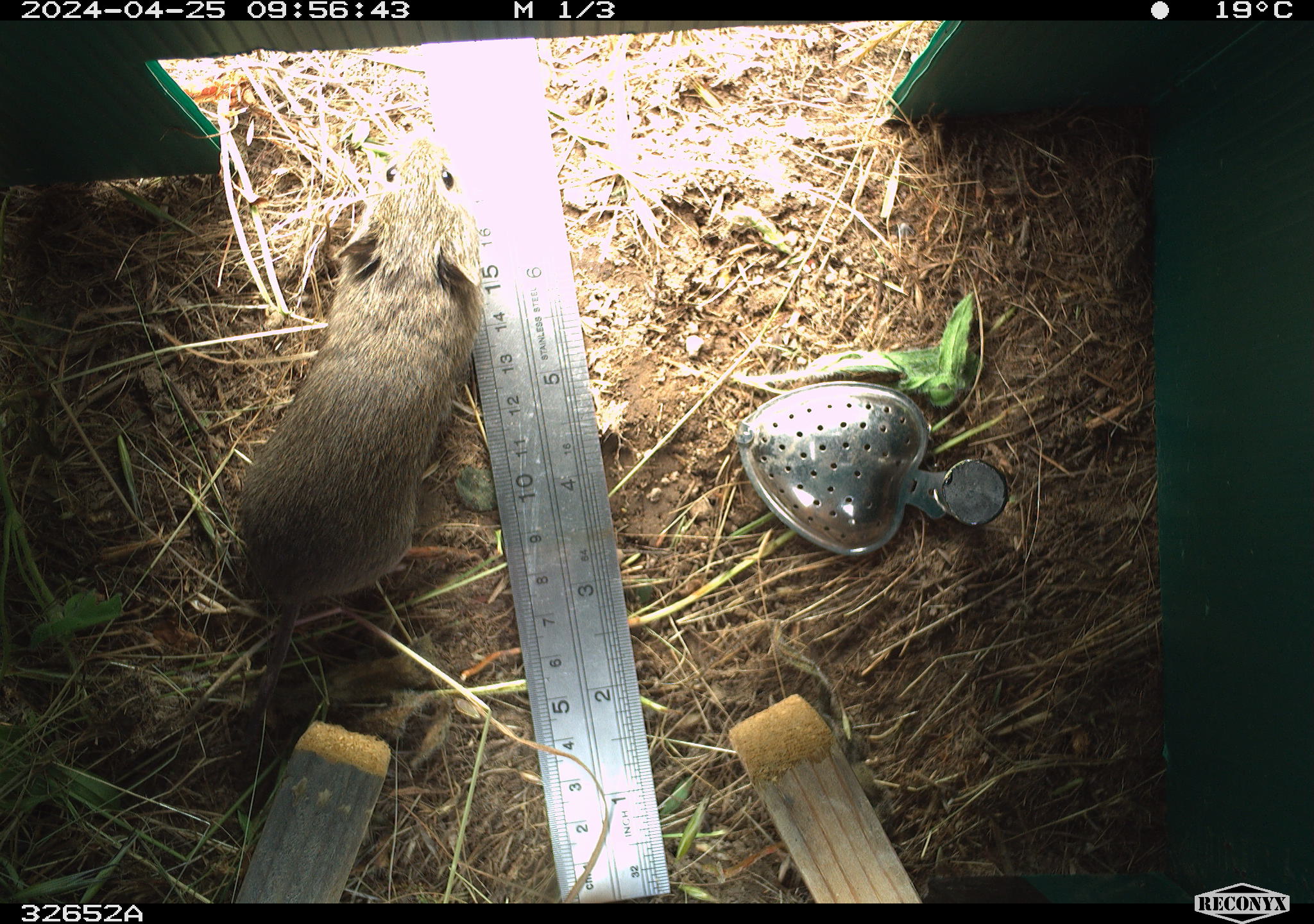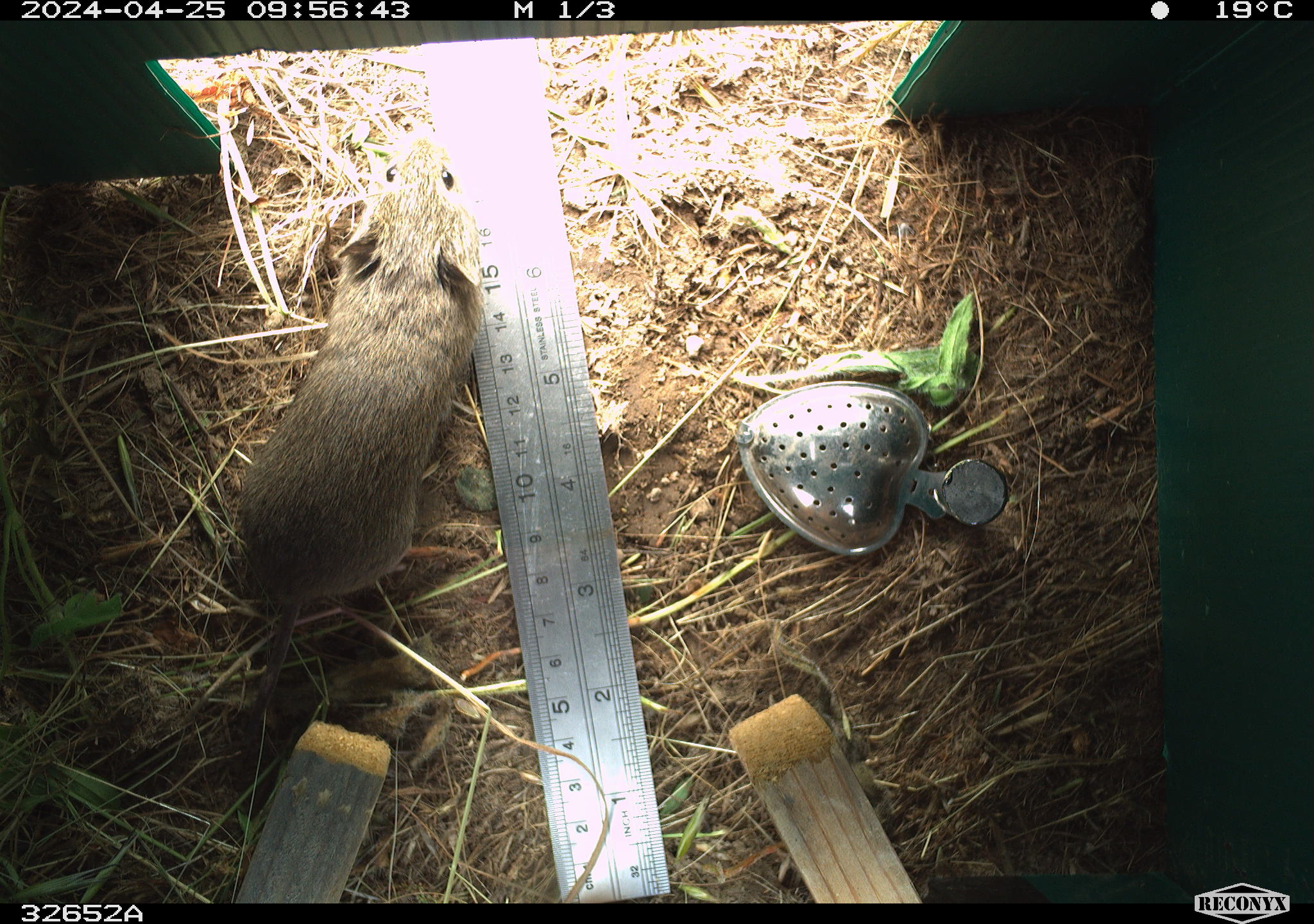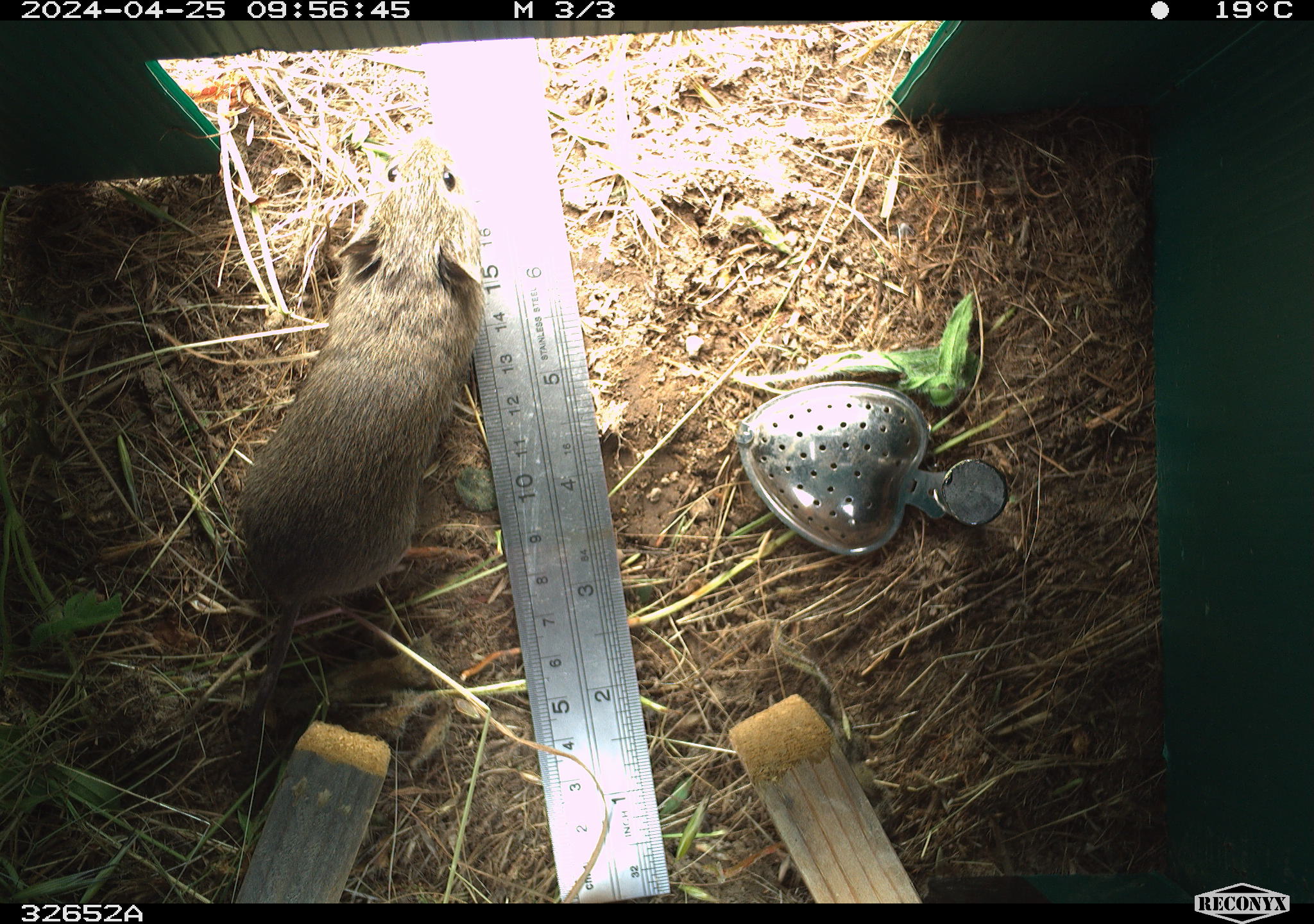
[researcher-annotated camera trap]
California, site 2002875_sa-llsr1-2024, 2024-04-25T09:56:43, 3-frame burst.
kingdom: Animalia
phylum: Chordata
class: Mammalia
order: Rodentia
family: Cricetidae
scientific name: Arvicolinae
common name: voles, lemmings, and muskrats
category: arvicolinae subfamily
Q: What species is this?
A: Arvicolinae subfamily (voles, lemmings, and muskrats) (Arvicolinae).